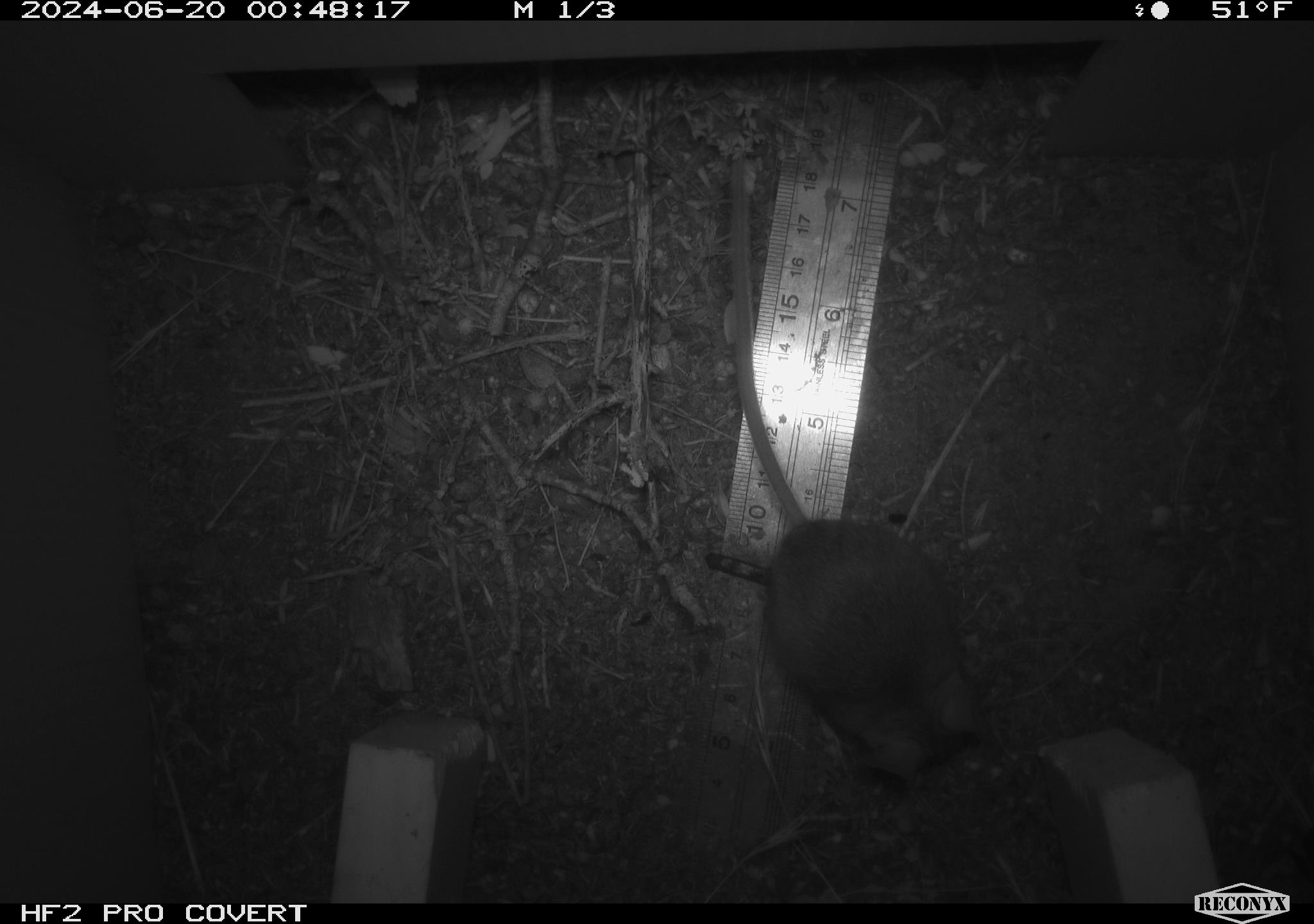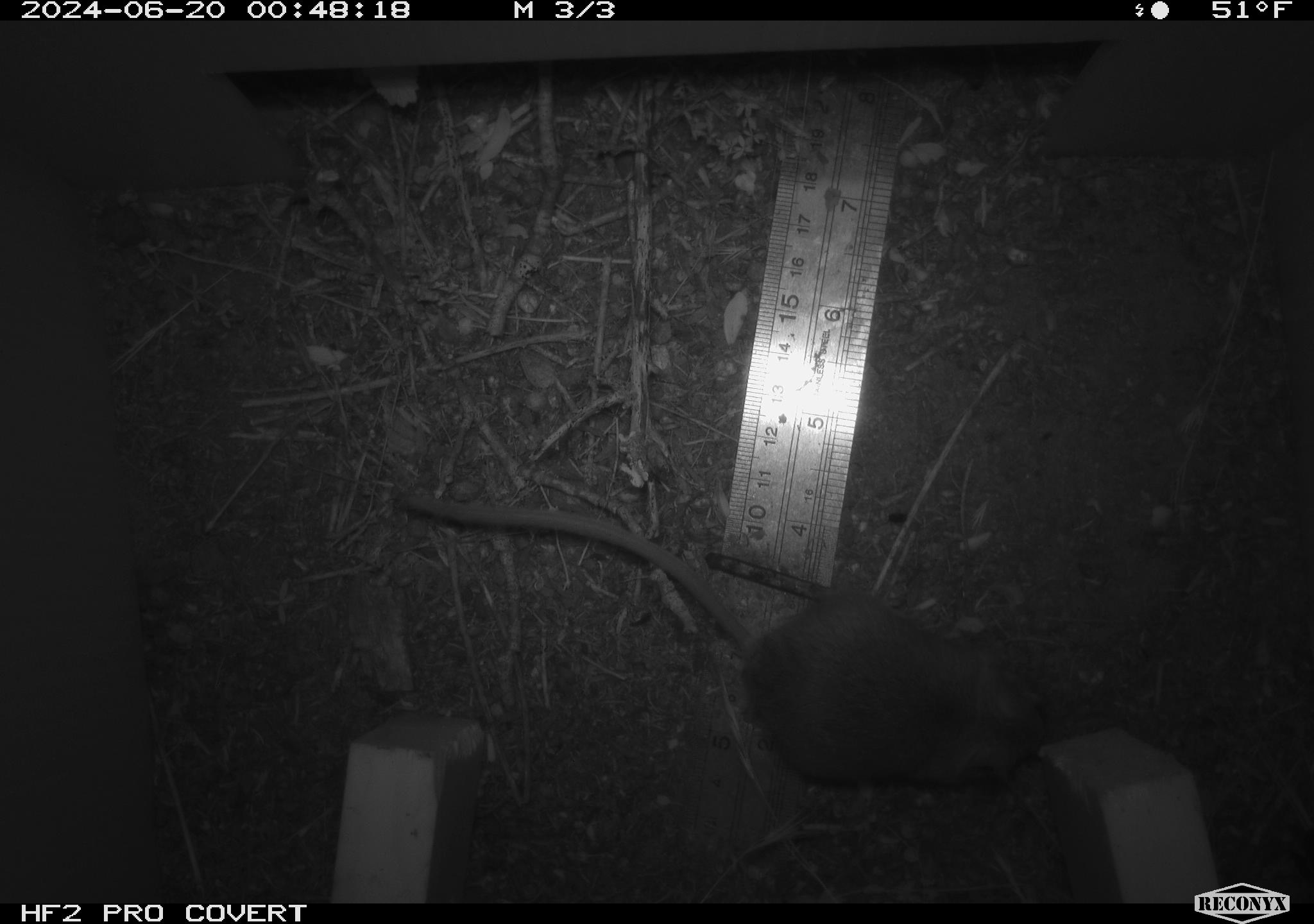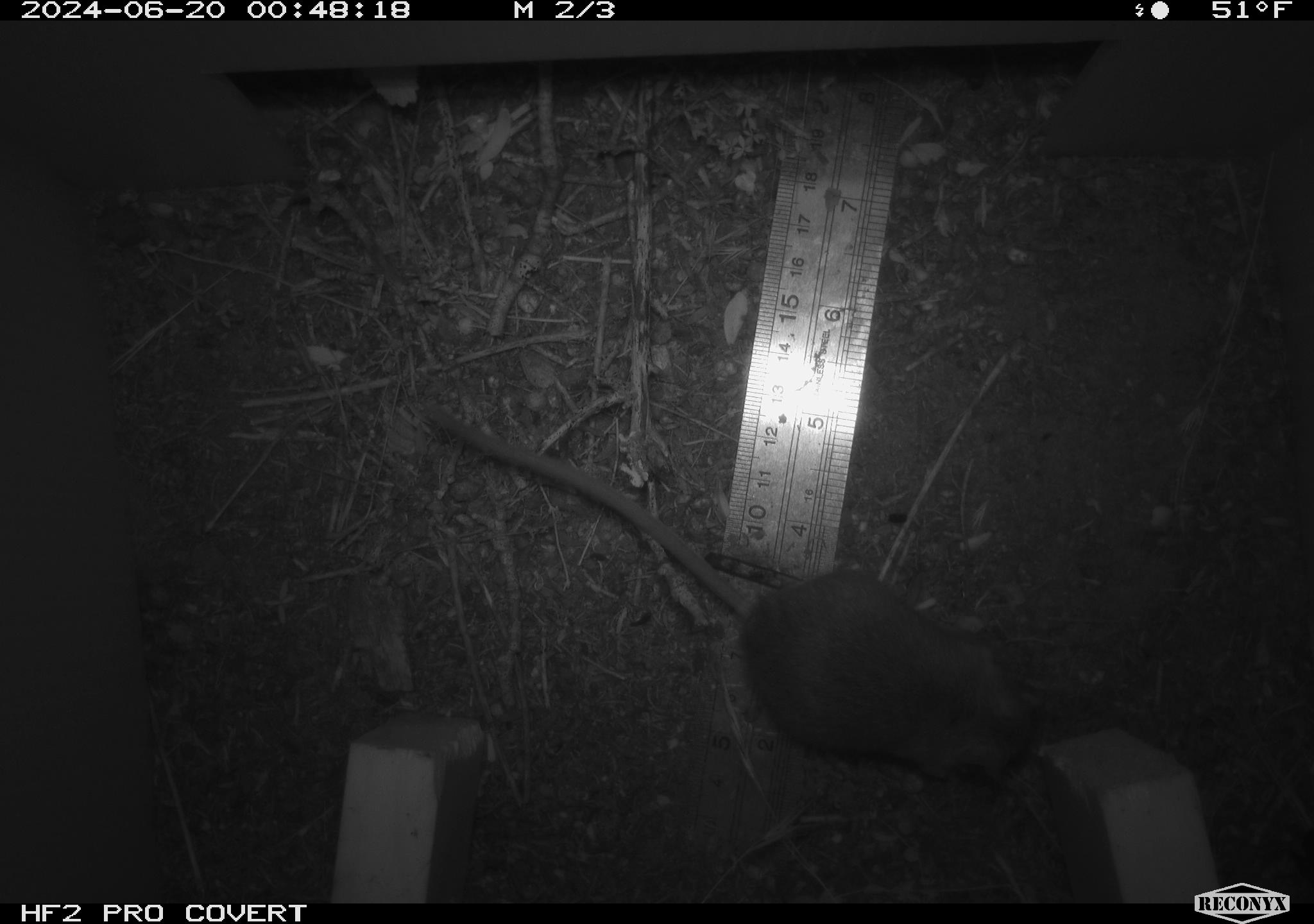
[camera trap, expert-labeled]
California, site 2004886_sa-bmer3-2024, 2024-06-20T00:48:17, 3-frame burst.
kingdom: Animalia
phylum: Chordata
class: Mammalia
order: Rodentia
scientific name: Rodentia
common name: mouse species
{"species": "mouse species (Rodentia)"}